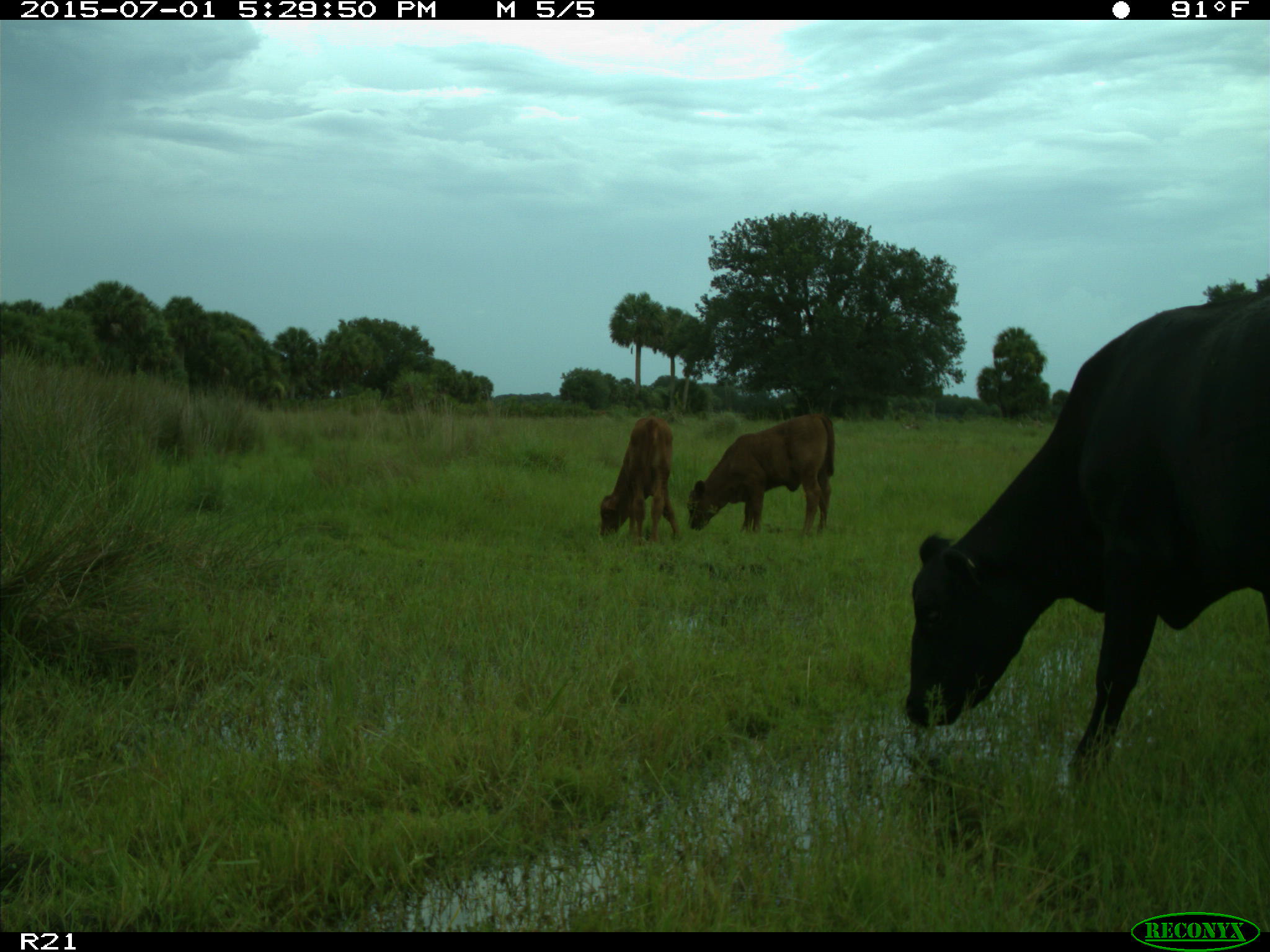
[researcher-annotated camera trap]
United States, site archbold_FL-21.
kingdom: Animalia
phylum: Chordata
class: Mammalia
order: Artiodactyla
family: Bovidae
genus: Bos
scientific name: Bos taurus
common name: domestic cow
Bos taurus (domestic cow).